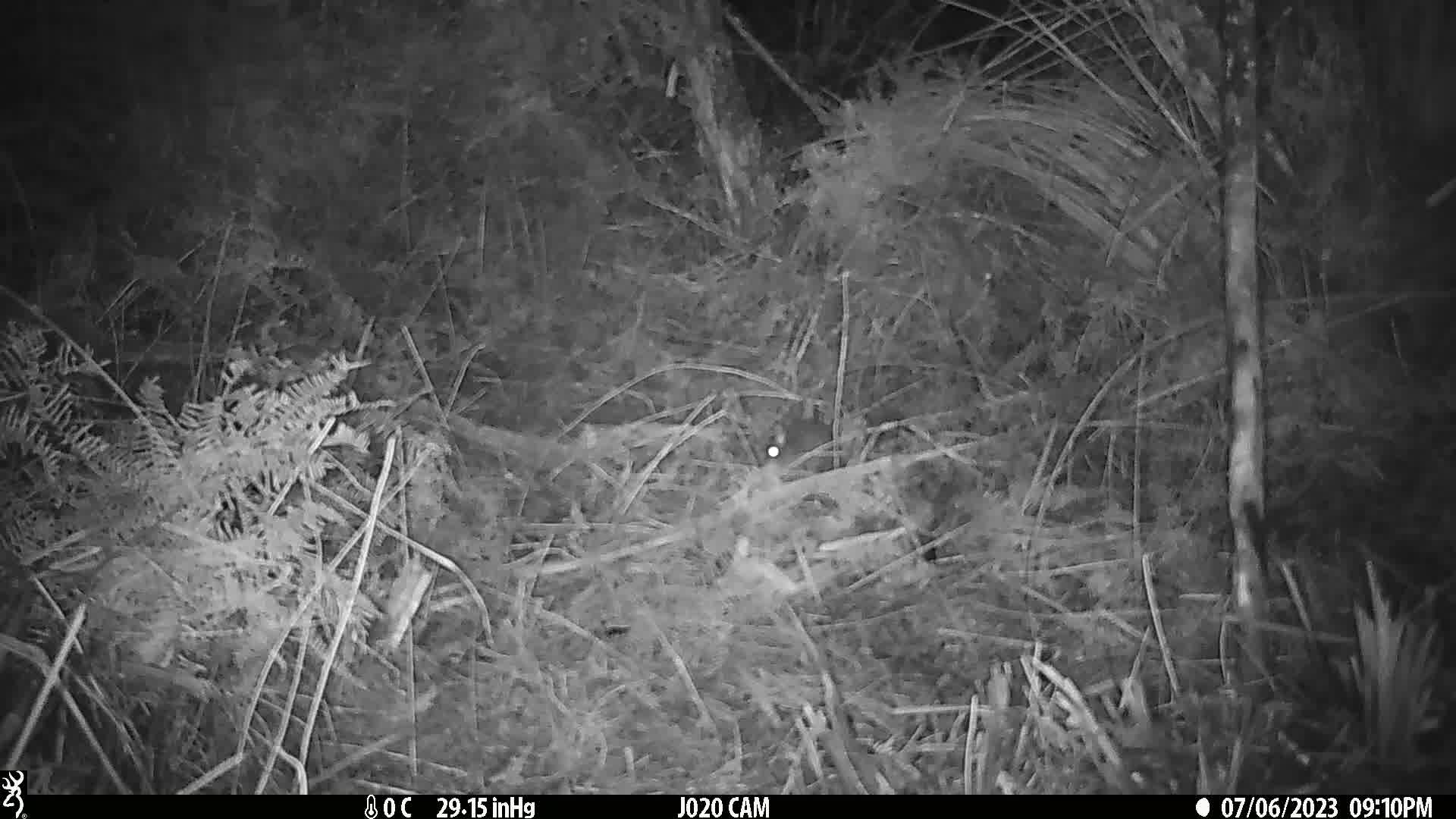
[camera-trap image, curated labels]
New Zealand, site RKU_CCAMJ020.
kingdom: Animalia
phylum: Chordata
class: Mammalia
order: Rodentia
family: Muridae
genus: Rattus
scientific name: Rattus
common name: rat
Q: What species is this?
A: Rat (Rattus).